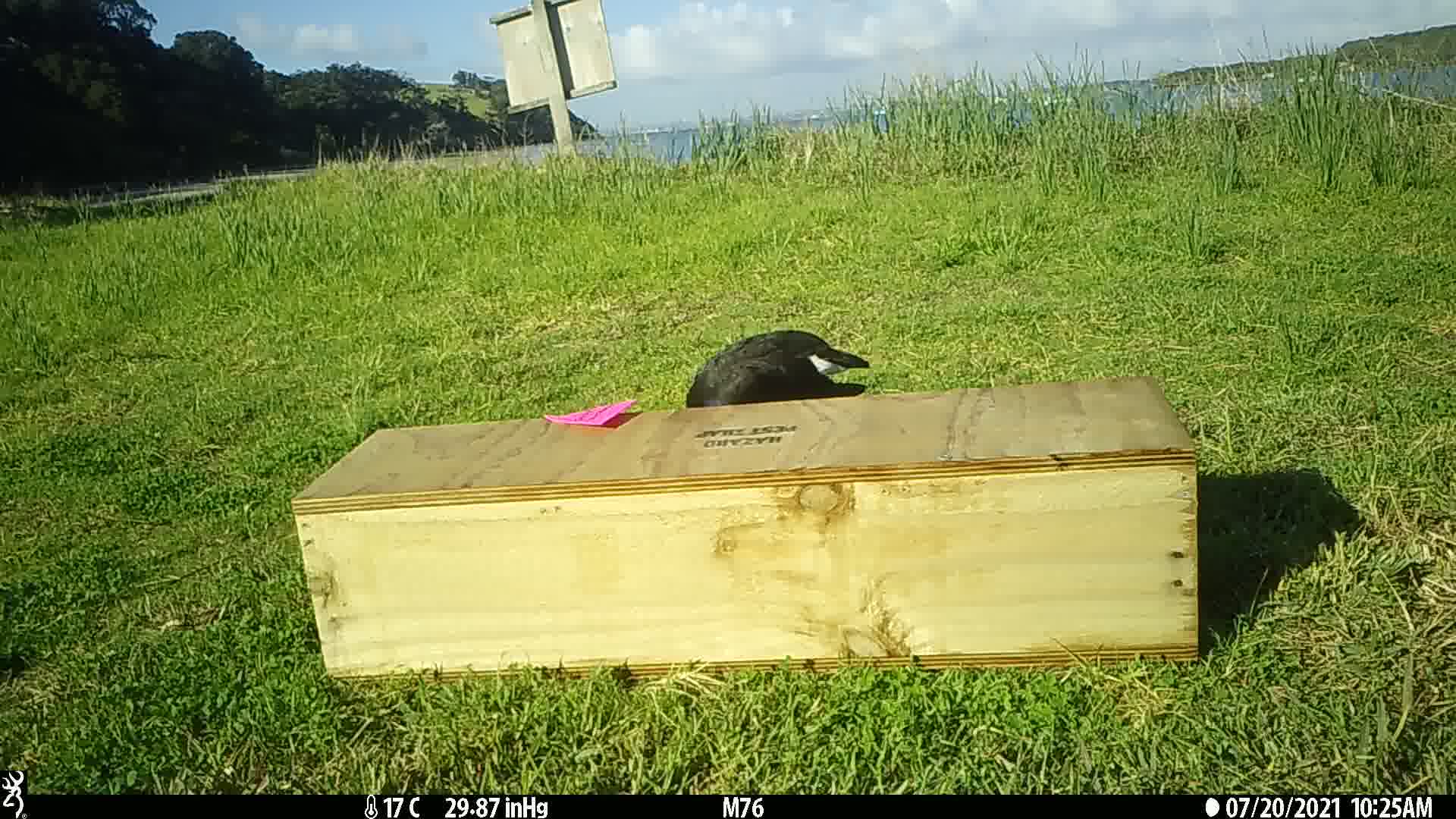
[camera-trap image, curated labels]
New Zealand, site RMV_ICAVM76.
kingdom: Animalia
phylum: Chordata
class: Aves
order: Gruiformes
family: Rallidae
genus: Porphyrio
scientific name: Porphyrio melanotus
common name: australasian swamphen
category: pukeko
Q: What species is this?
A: Pukeko (australasian swamphen) (Porphyrio melanotus).